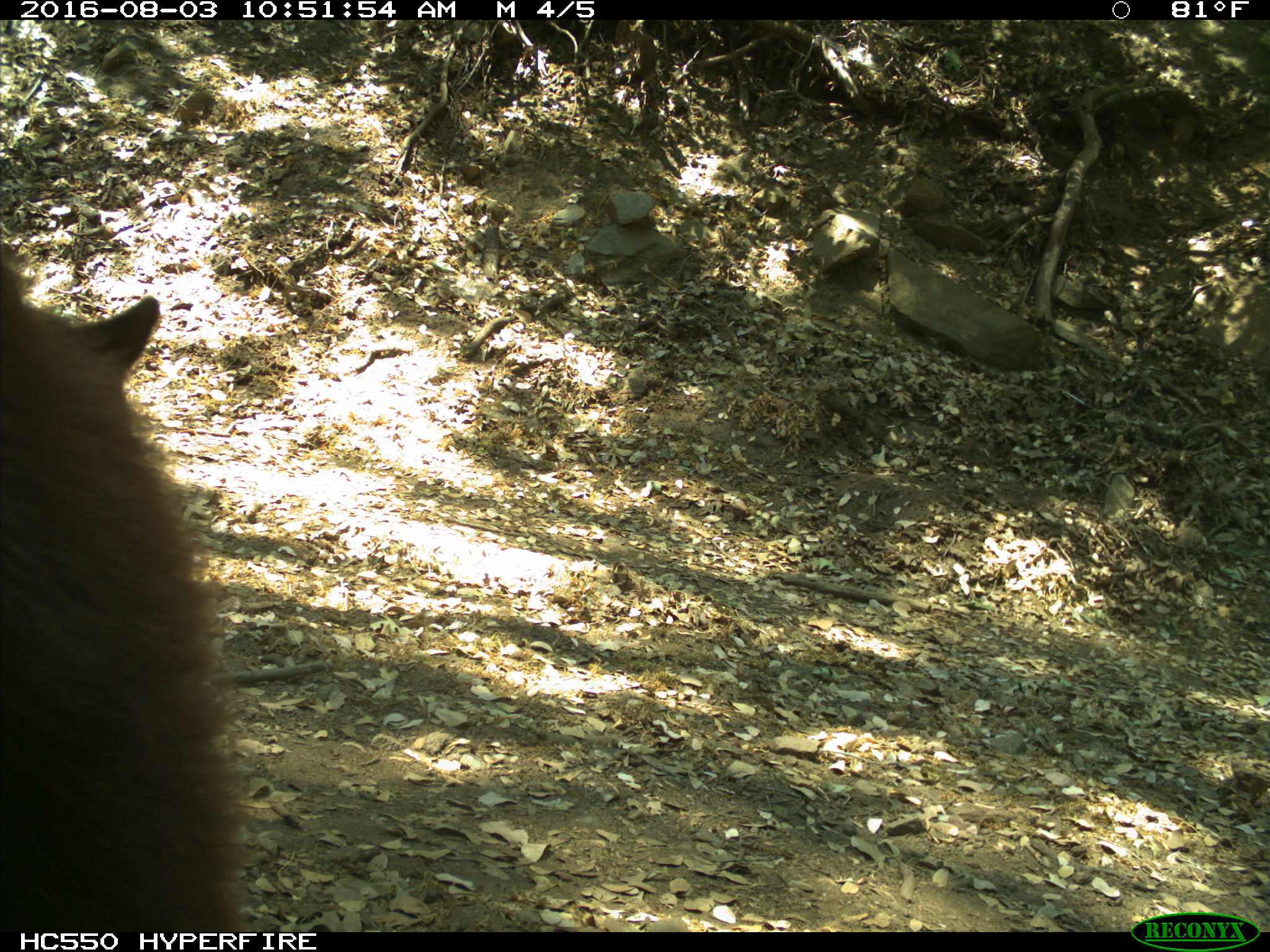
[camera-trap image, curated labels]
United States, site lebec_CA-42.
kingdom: Animalia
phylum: Chordata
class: Mammalia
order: Carnivora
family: Ursidae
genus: Ursus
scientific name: Ursus americanus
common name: american black bear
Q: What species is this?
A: Ursus americanus (american black bear).